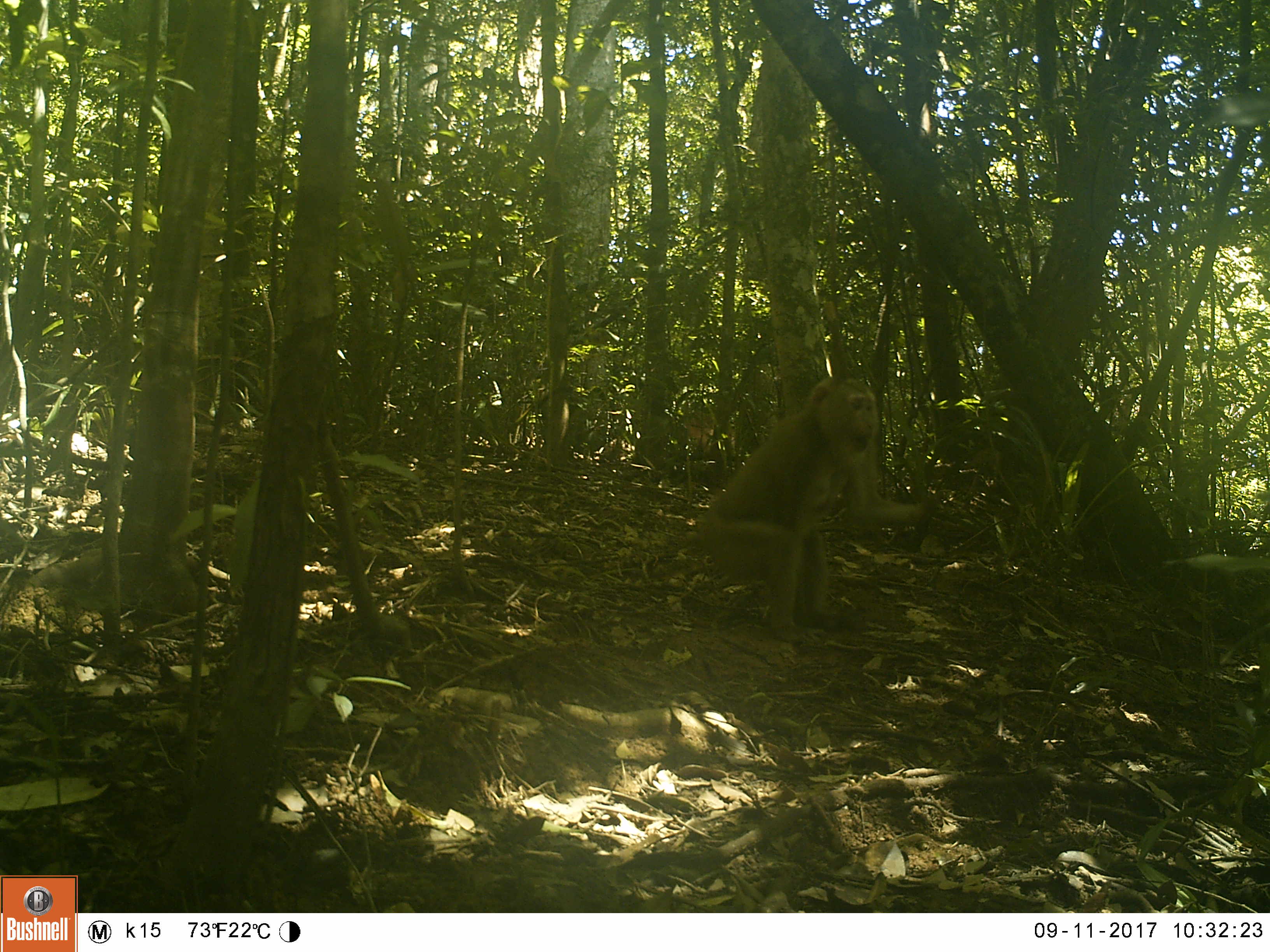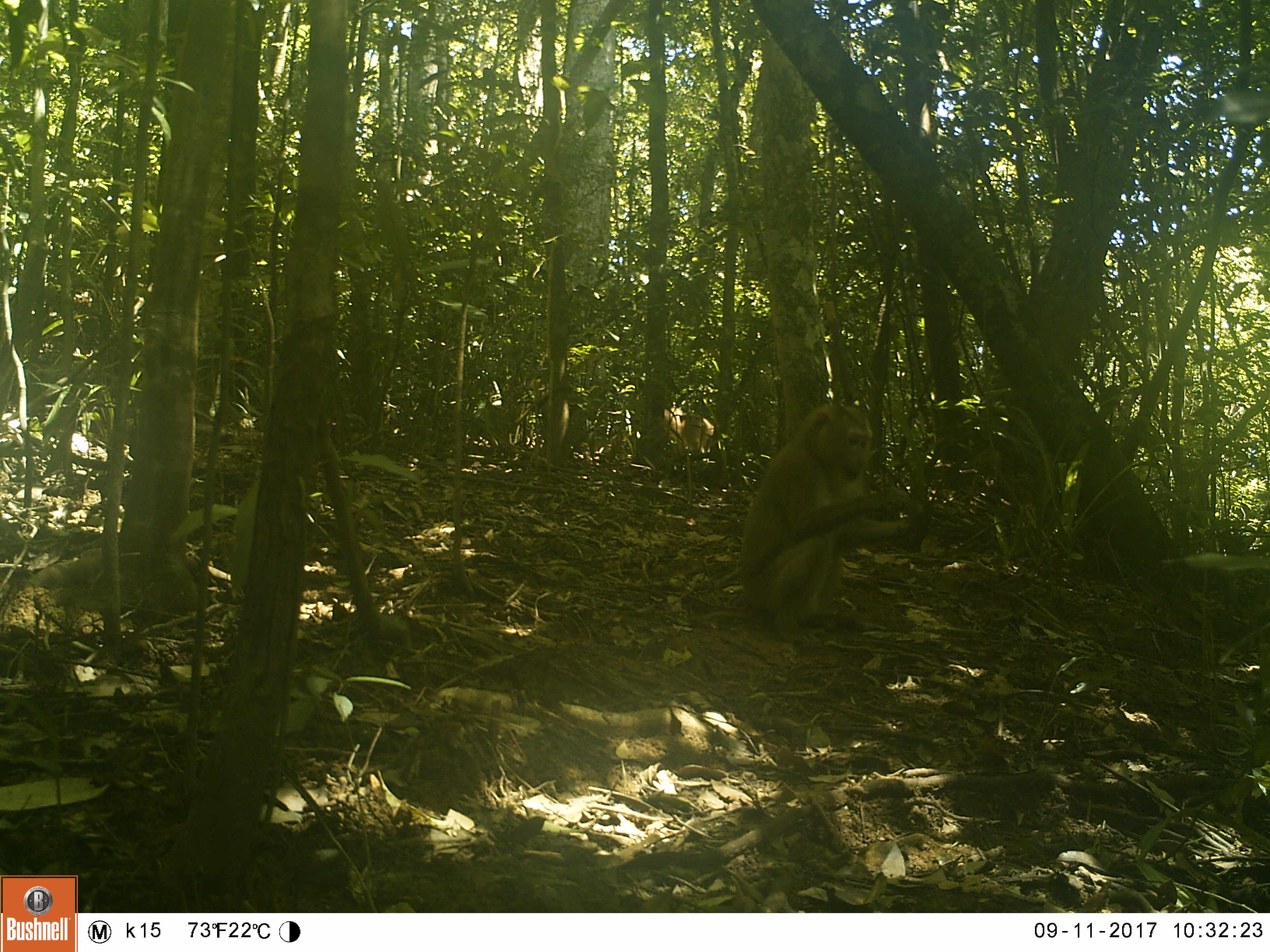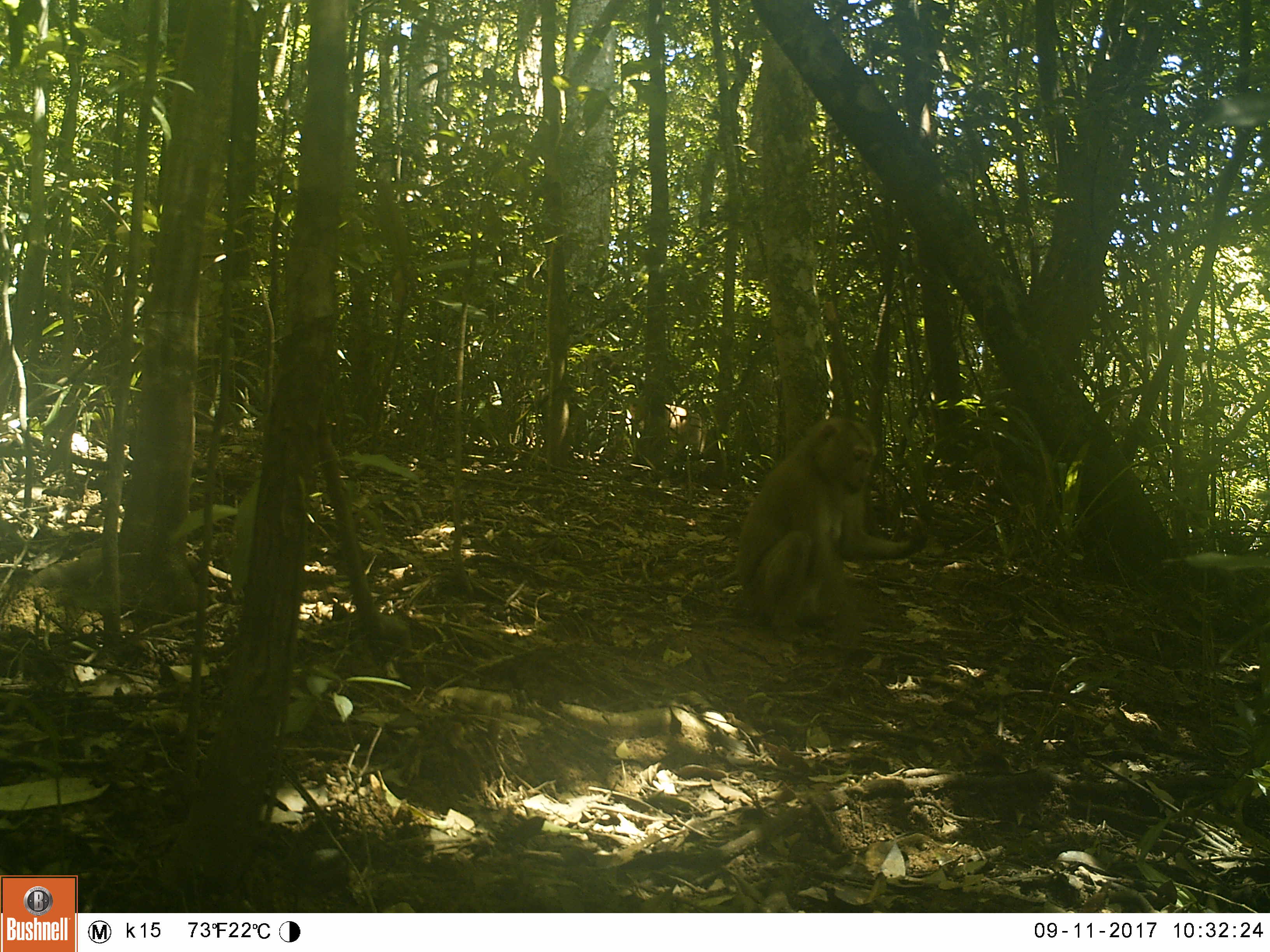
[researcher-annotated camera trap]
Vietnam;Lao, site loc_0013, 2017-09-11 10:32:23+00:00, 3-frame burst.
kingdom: Animalia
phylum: Chordata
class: Mammalia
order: Primates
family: Cercopithecidae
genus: Macaca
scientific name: Macaca nemestrina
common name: pig-tailed macaque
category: pig tailed macaque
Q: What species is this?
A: Pig tailed macaque (pig-tailed macaque) (Macaca nemestrina).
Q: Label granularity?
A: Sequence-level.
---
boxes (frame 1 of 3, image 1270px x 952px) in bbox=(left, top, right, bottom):
pig tailed macaque: bbox=(686, 374, 933, 645)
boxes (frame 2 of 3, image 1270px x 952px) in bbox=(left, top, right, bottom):
pig tailed macaque: bbox=(687, 402, 928, 644)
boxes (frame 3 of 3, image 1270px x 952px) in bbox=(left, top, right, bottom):
pig tailed macaque: bbox=(692, 416, 926, 657)